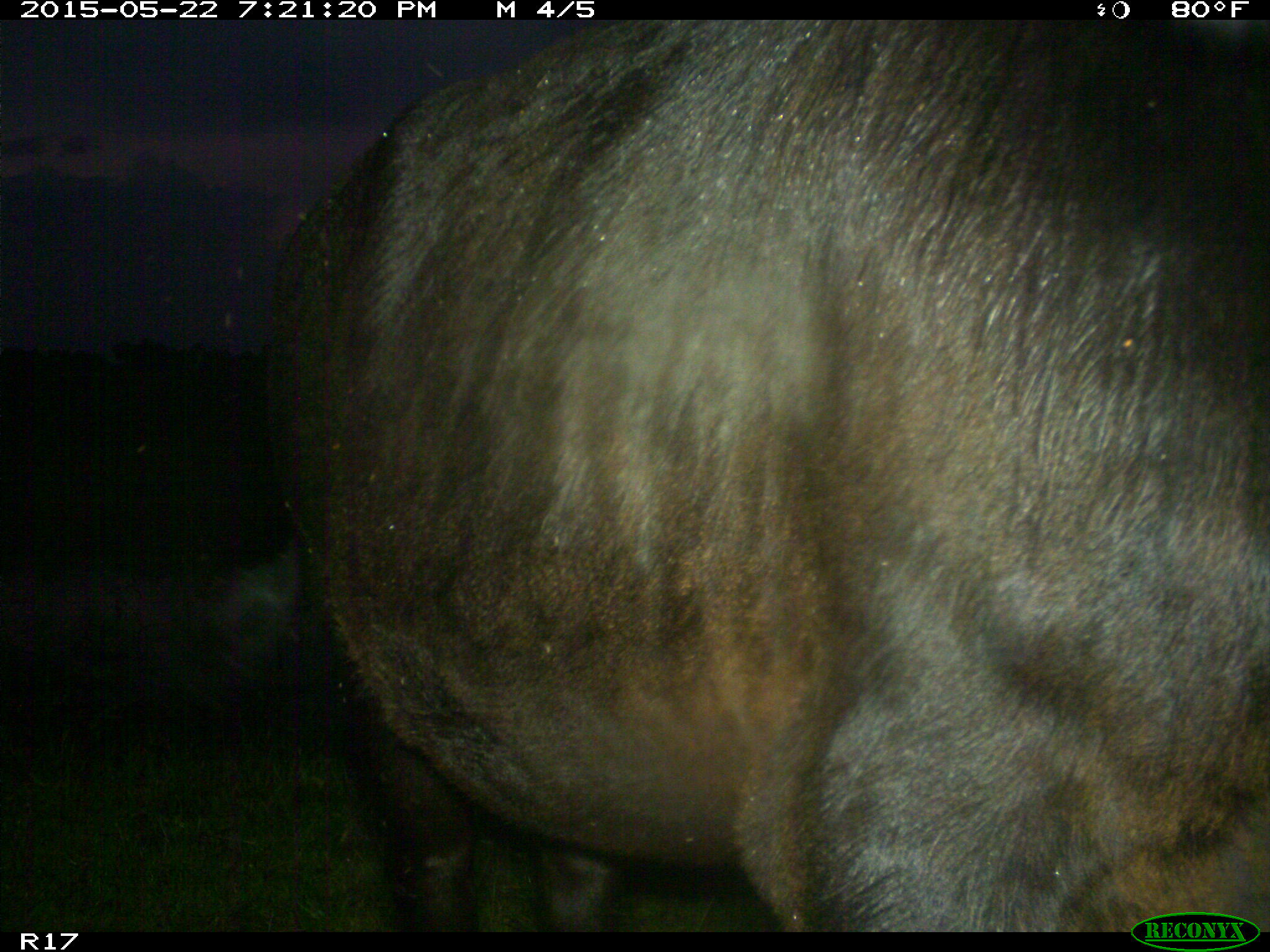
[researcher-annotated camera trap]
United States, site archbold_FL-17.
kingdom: Animalia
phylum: Chordata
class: Mammalia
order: Artiodactyla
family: Bovidae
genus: Bos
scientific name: Bos taurus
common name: domestic cow